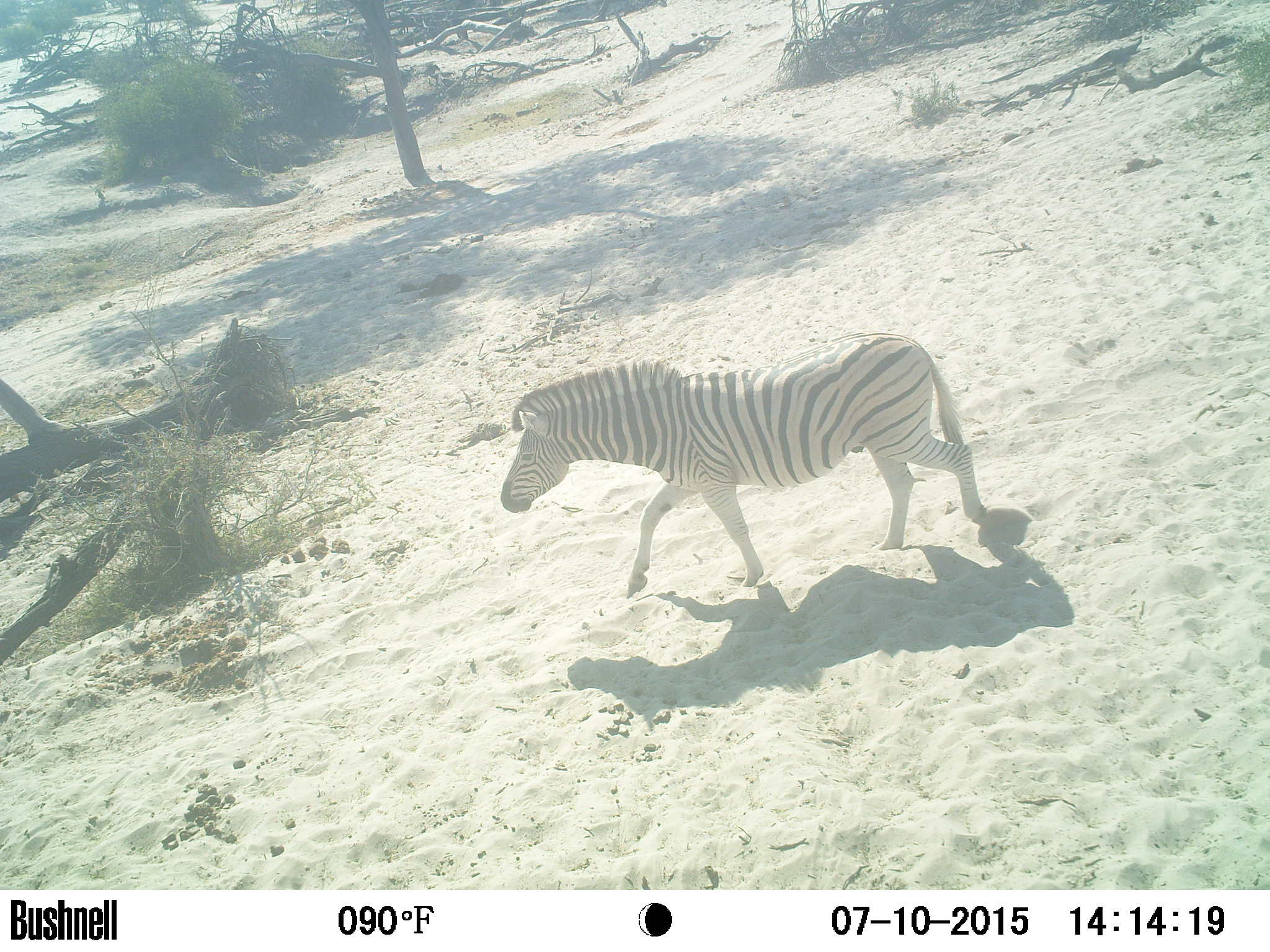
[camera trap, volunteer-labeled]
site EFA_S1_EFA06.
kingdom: Animalia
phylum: Chordata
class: Mammalia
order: Perissodactyla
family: Equidae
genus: Equus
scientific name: Equus quagga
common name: plains zebra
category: zebraplains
Zebraplains (plains zebra) (Equus quagga), count 1. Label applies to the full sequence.